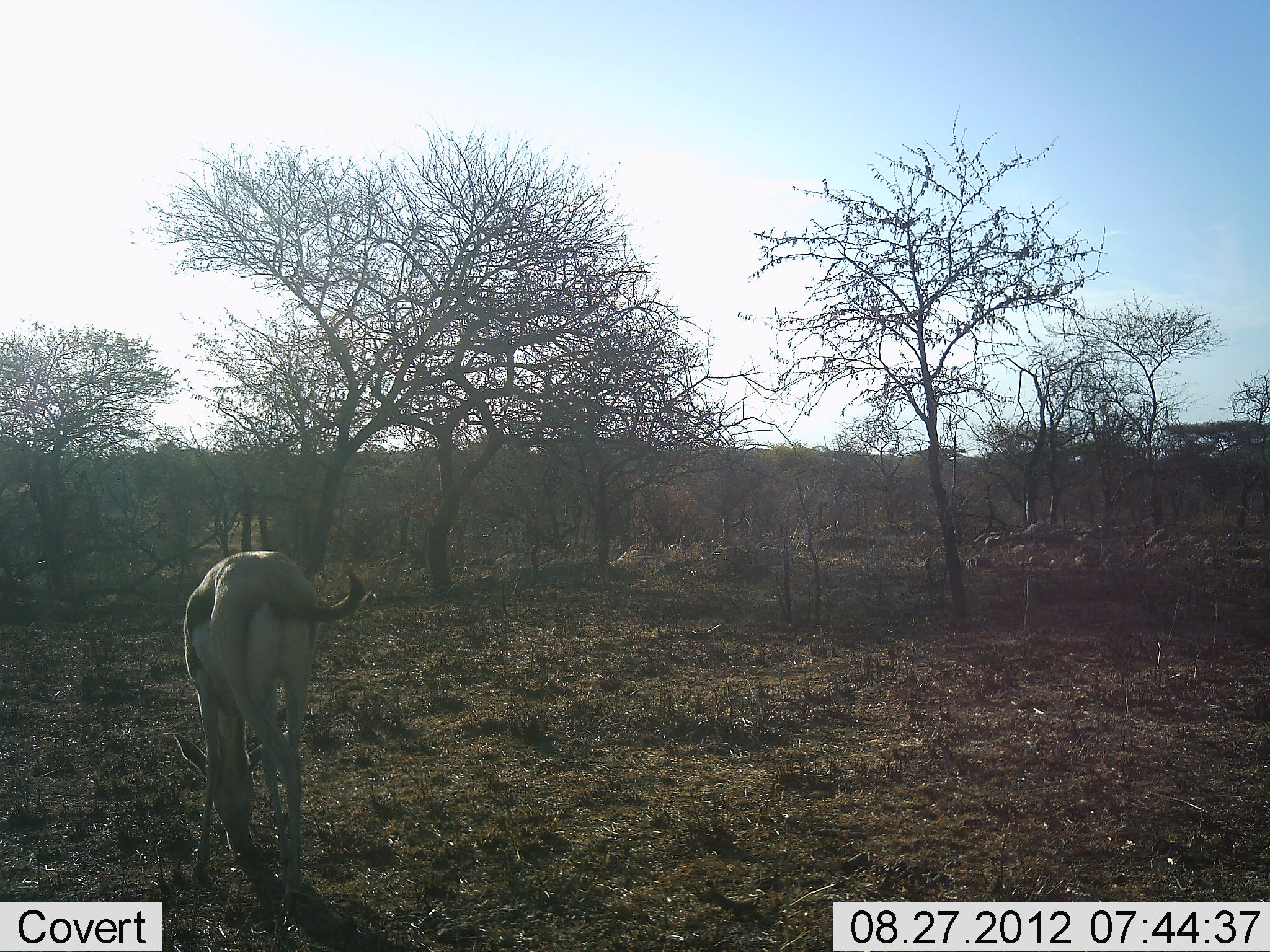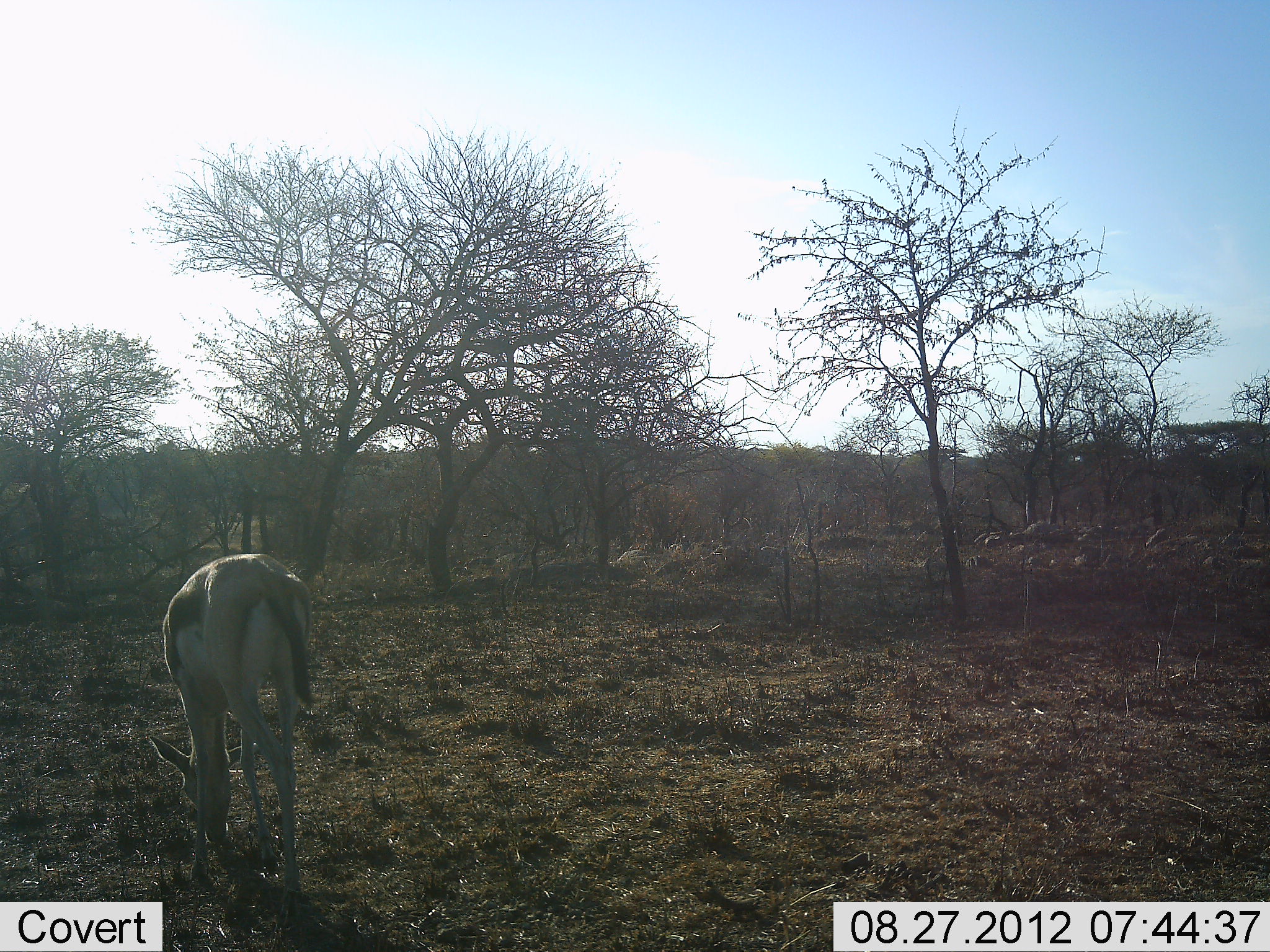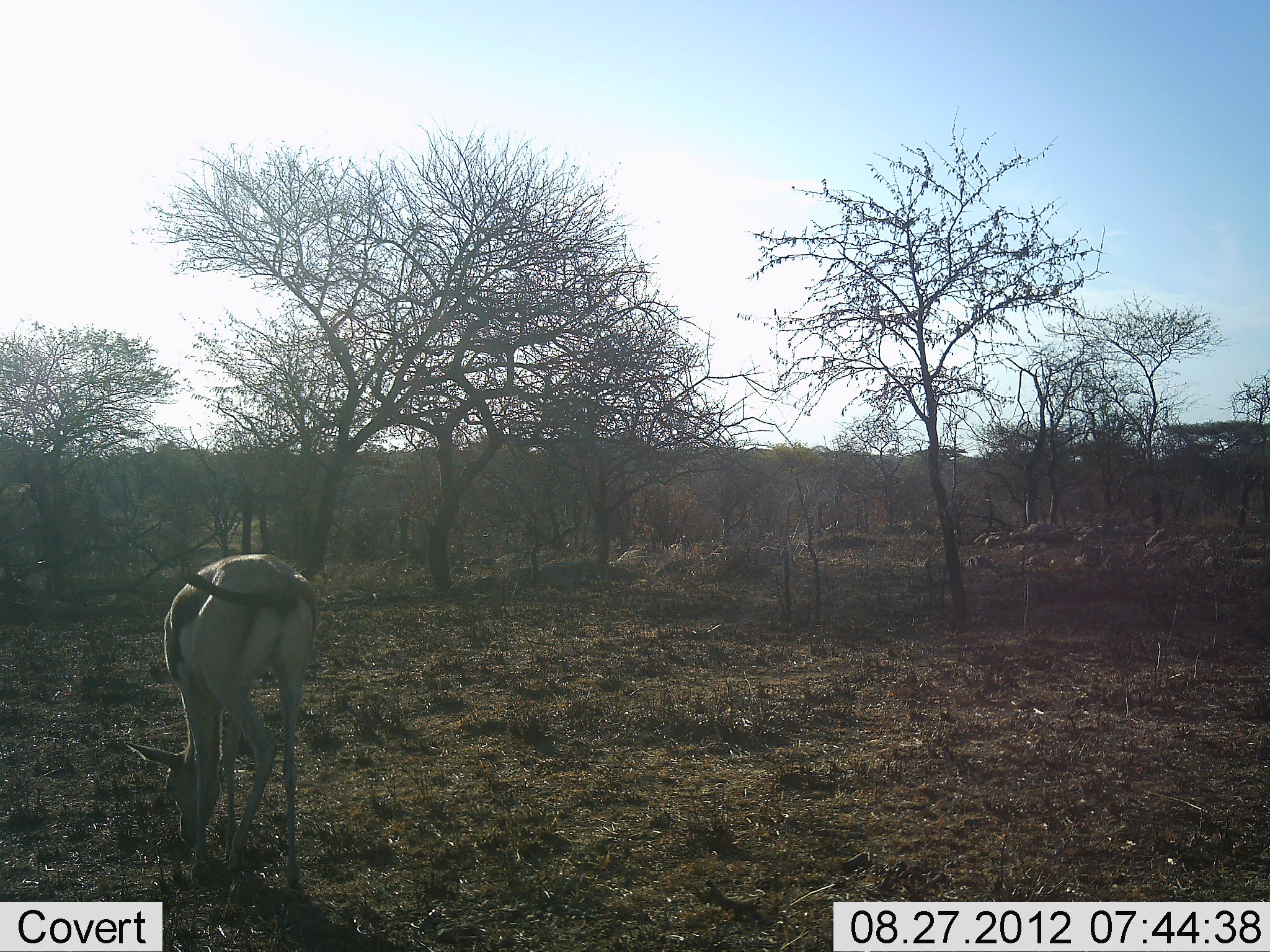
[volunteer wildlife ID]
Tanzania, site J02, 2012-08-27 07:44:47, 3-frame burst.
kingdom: Animalia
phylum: Chordata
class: Mammalia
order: Artiodactyla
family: Bovidae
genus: Eudorcas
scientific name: Eudorcas thomsonii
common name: thomson's gazelle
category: gazellethomsons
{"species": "gazellethomsons (thomson's gazelle) (Eudorcas thomsonii)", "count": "1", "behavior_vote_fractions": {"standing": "20%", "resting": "0%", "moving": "0%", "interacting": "0%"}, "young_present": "0%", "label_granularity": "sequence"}